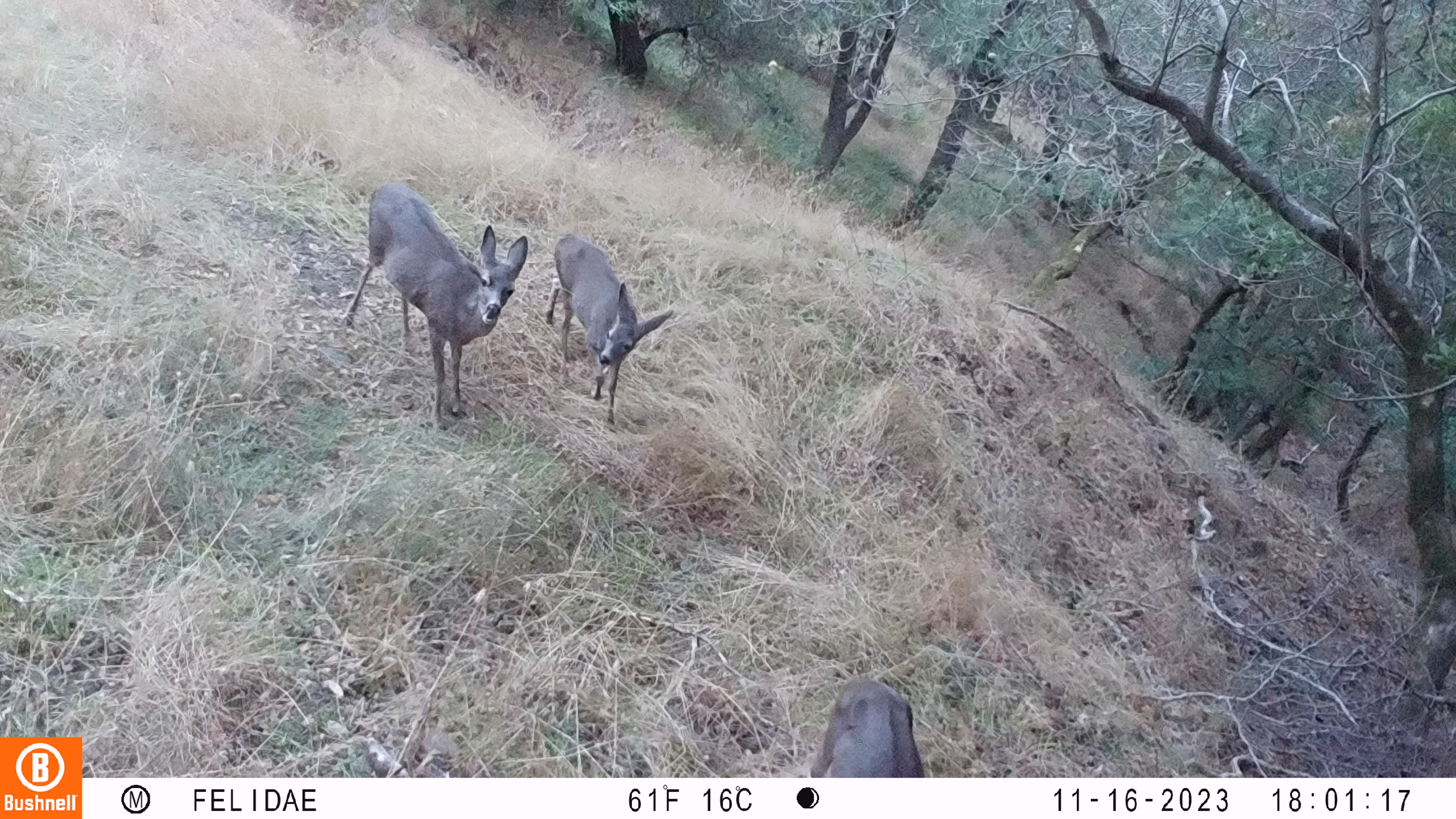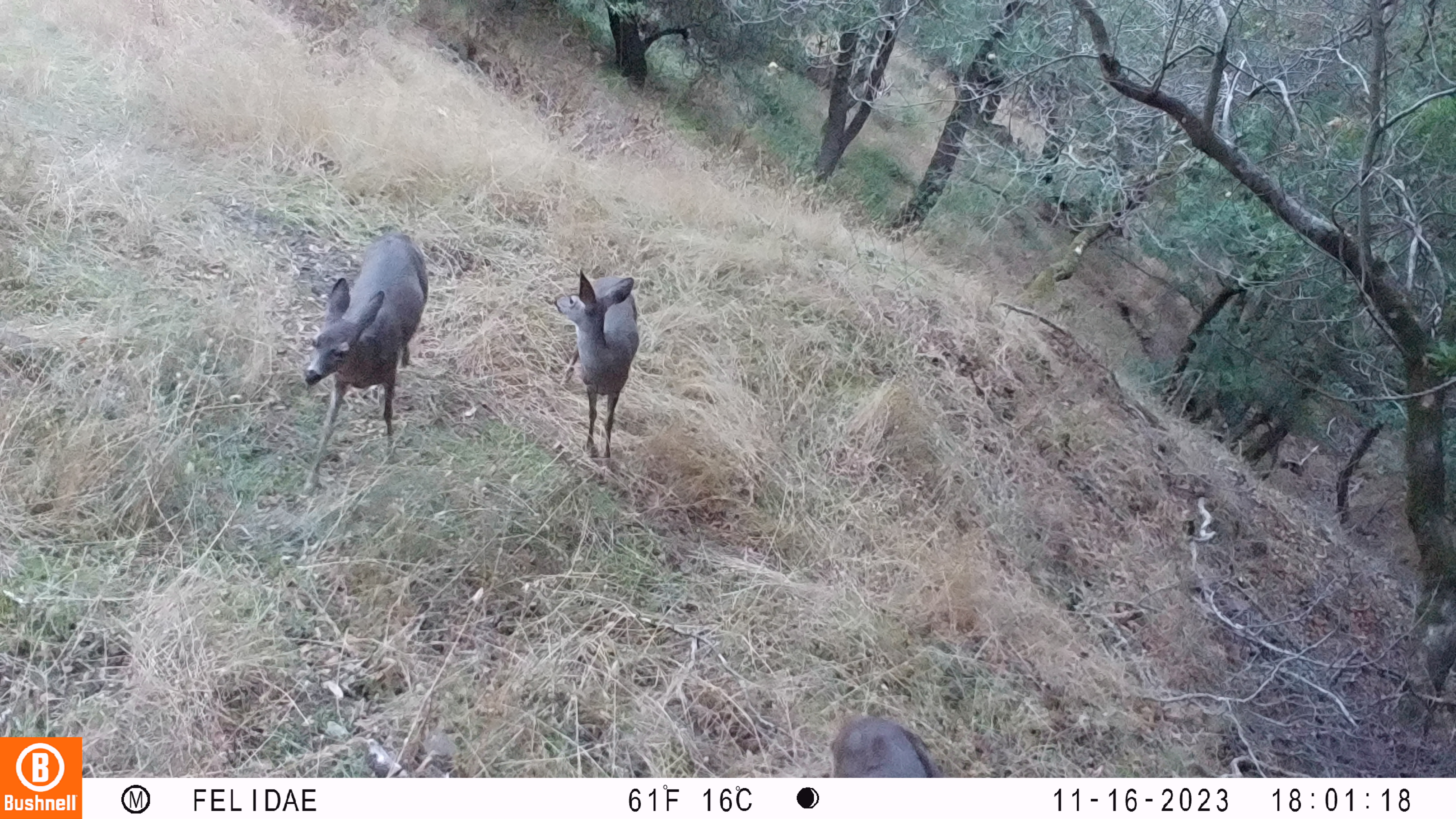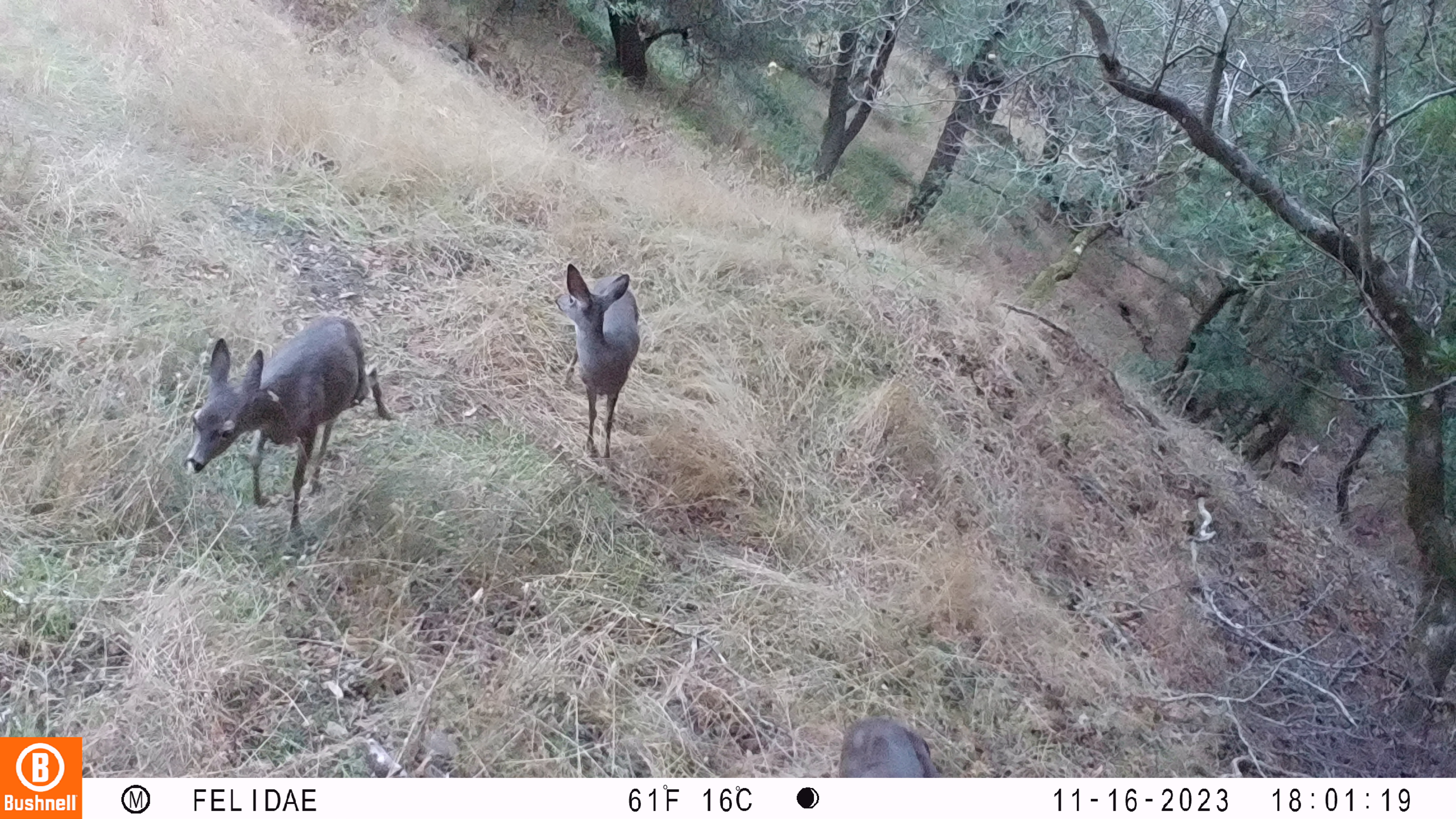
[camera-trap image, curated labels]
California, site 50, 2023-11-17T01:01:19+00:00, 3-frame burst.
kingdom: Animalia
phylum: Chordata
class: Mammalia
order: Artiodactyla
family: Cervidae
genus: Odocoileus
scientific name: Odocoileus hemionus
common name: mule deer